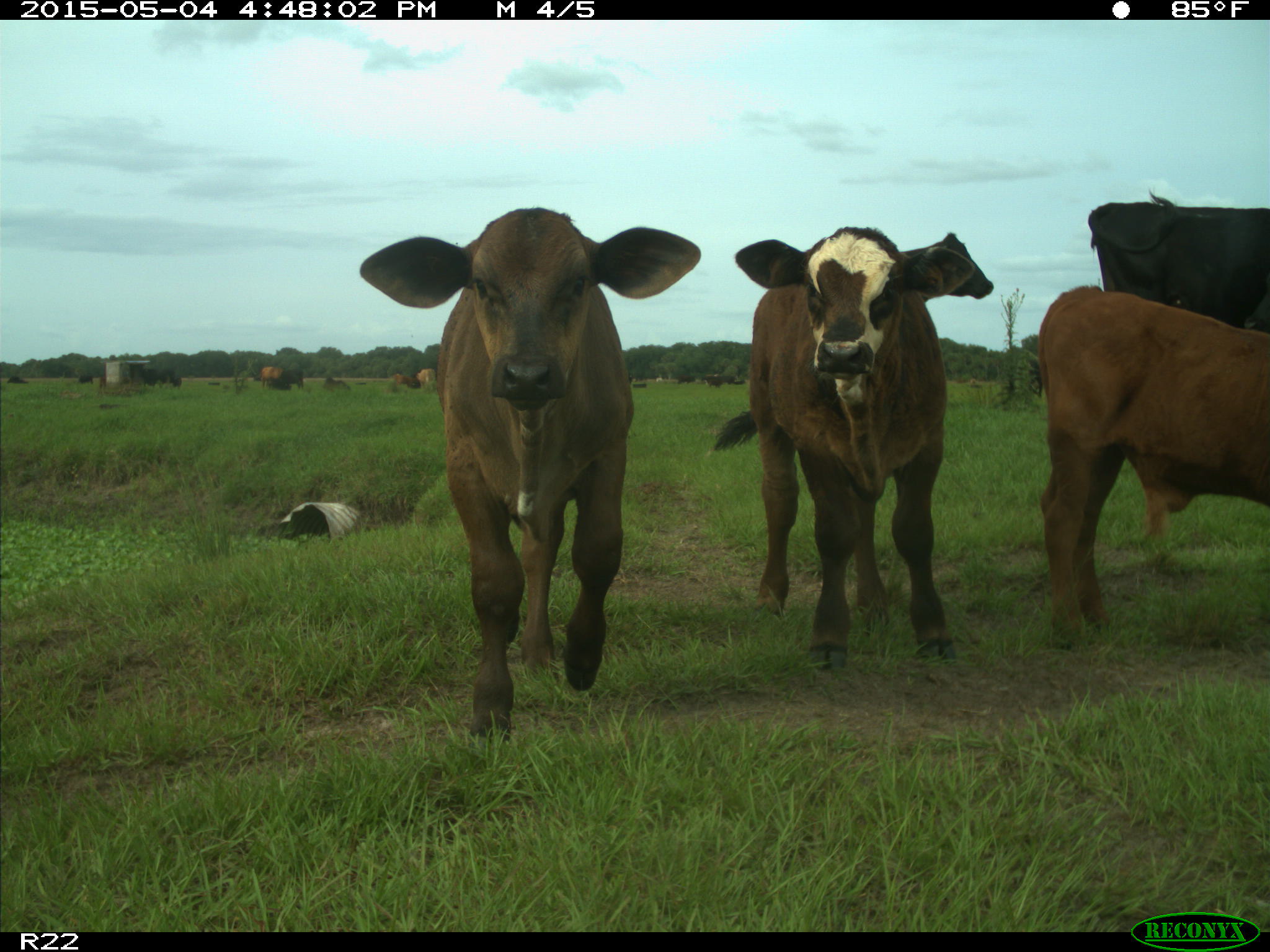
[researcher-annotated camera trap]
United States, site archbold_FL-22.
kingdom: Animalia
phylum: Chordata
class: Mammalia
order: Artiodactyla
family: Bovidae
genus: Bos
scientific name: Bos taurus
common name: domestic cow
Bos taurus (domestic cow).